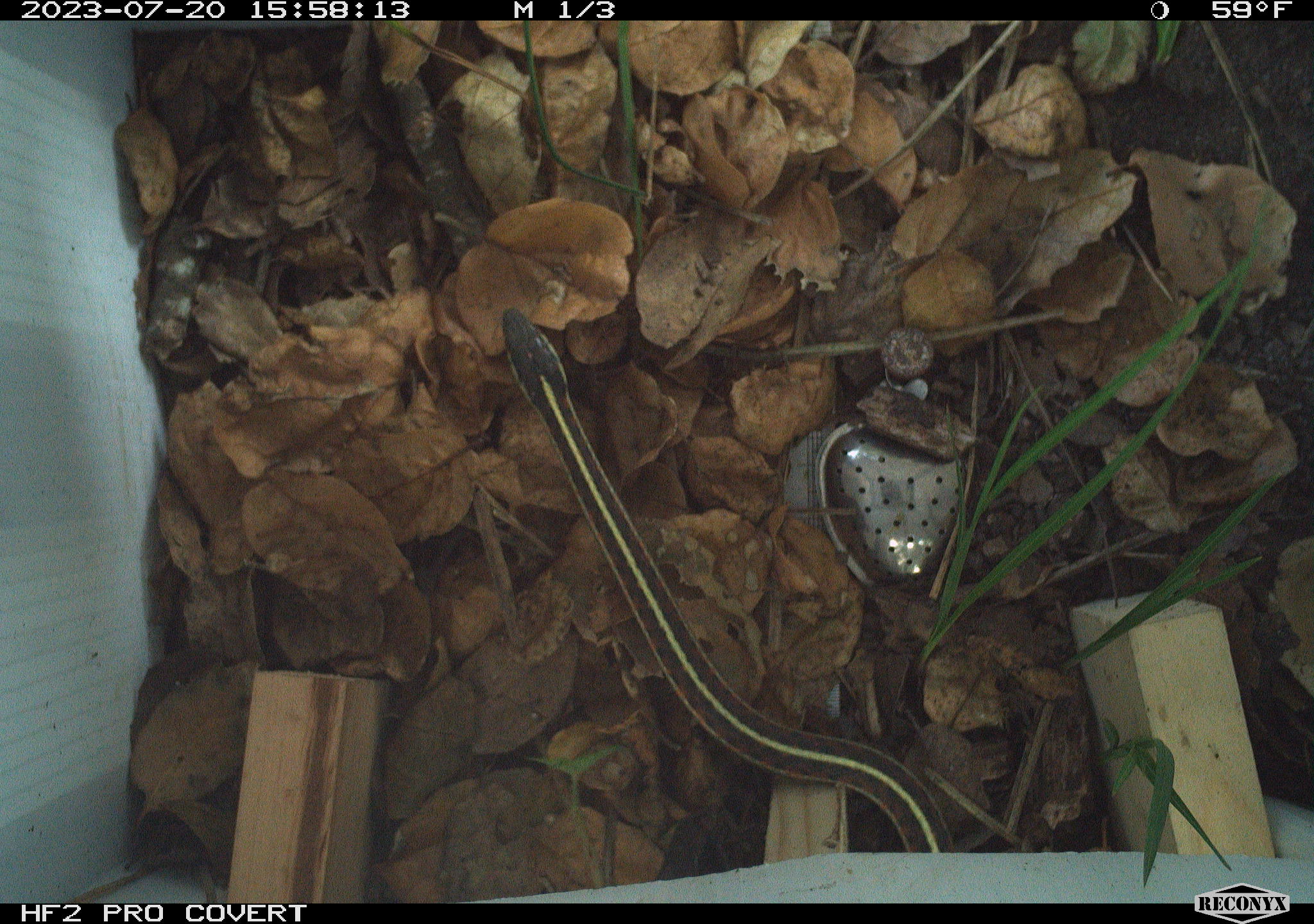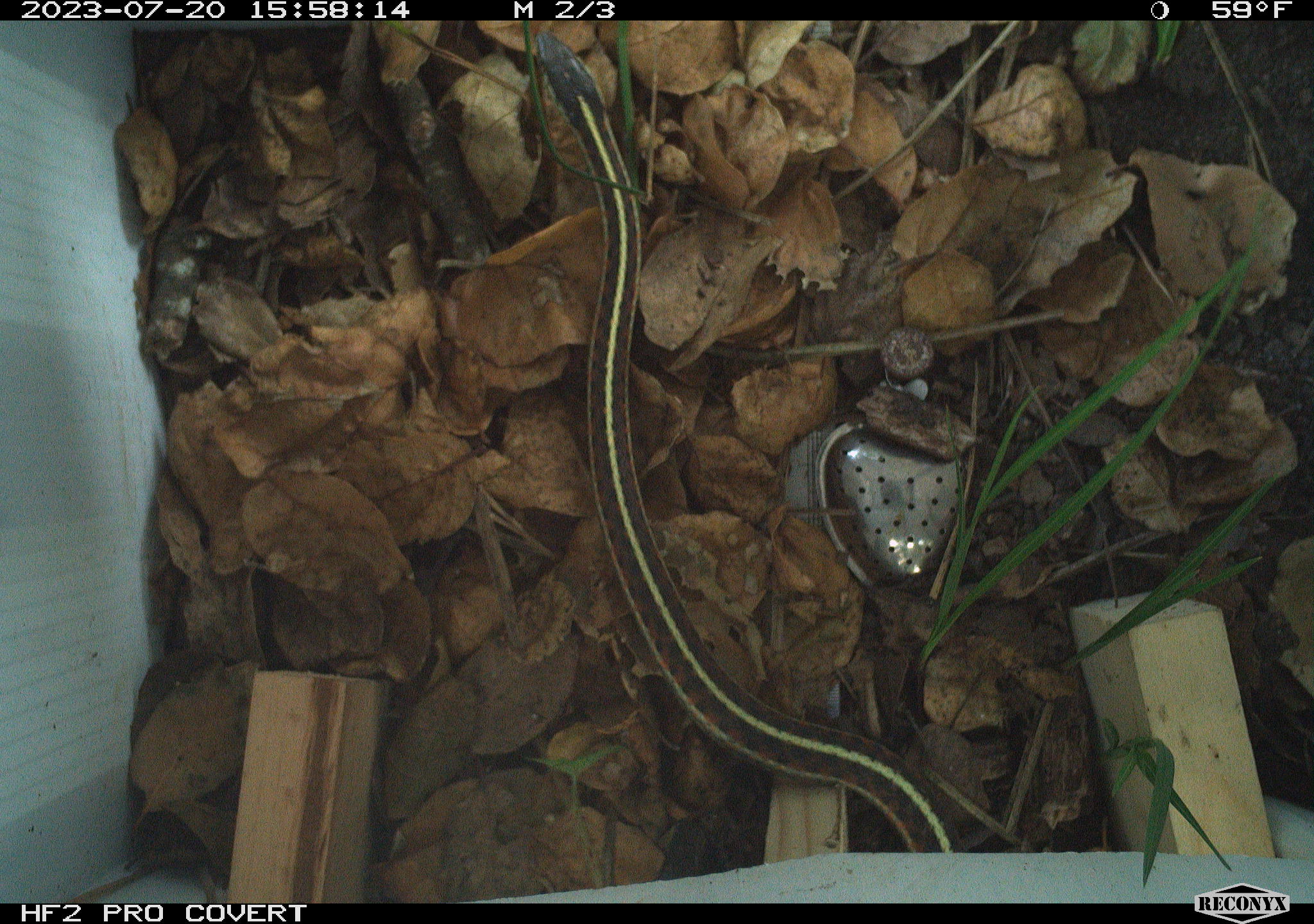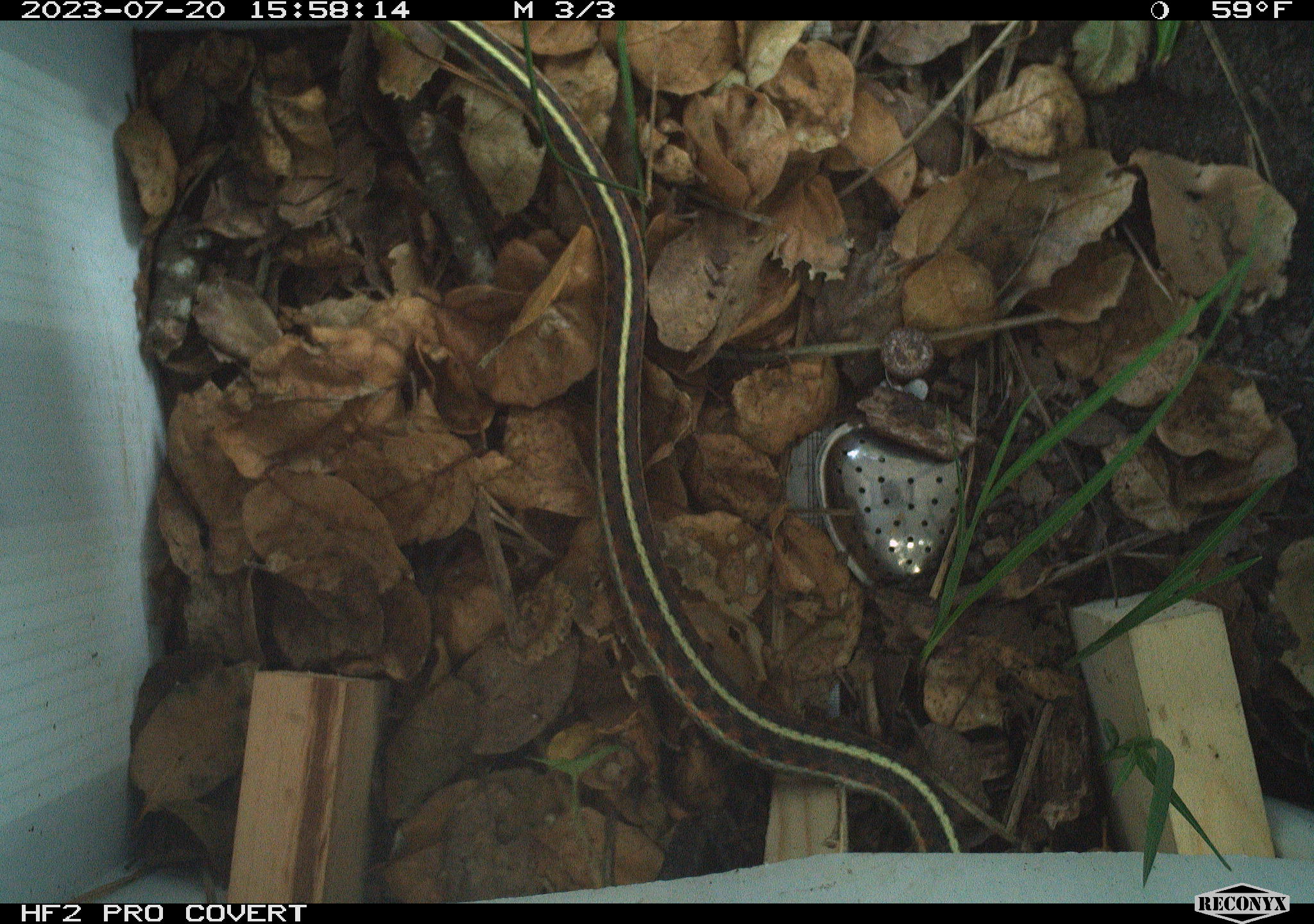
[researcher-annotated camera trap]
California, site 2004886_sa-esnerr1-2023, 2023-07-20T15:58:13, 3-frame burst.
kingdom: Animalia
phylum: Chordata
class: Reptilia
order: Squamata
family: Colubridae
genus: Thamnophis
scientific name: Thamnophis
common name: american gartersnakes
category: thamnophis species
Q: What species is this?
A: Thamnophis species (american gartersnakes) (Thamnophis).